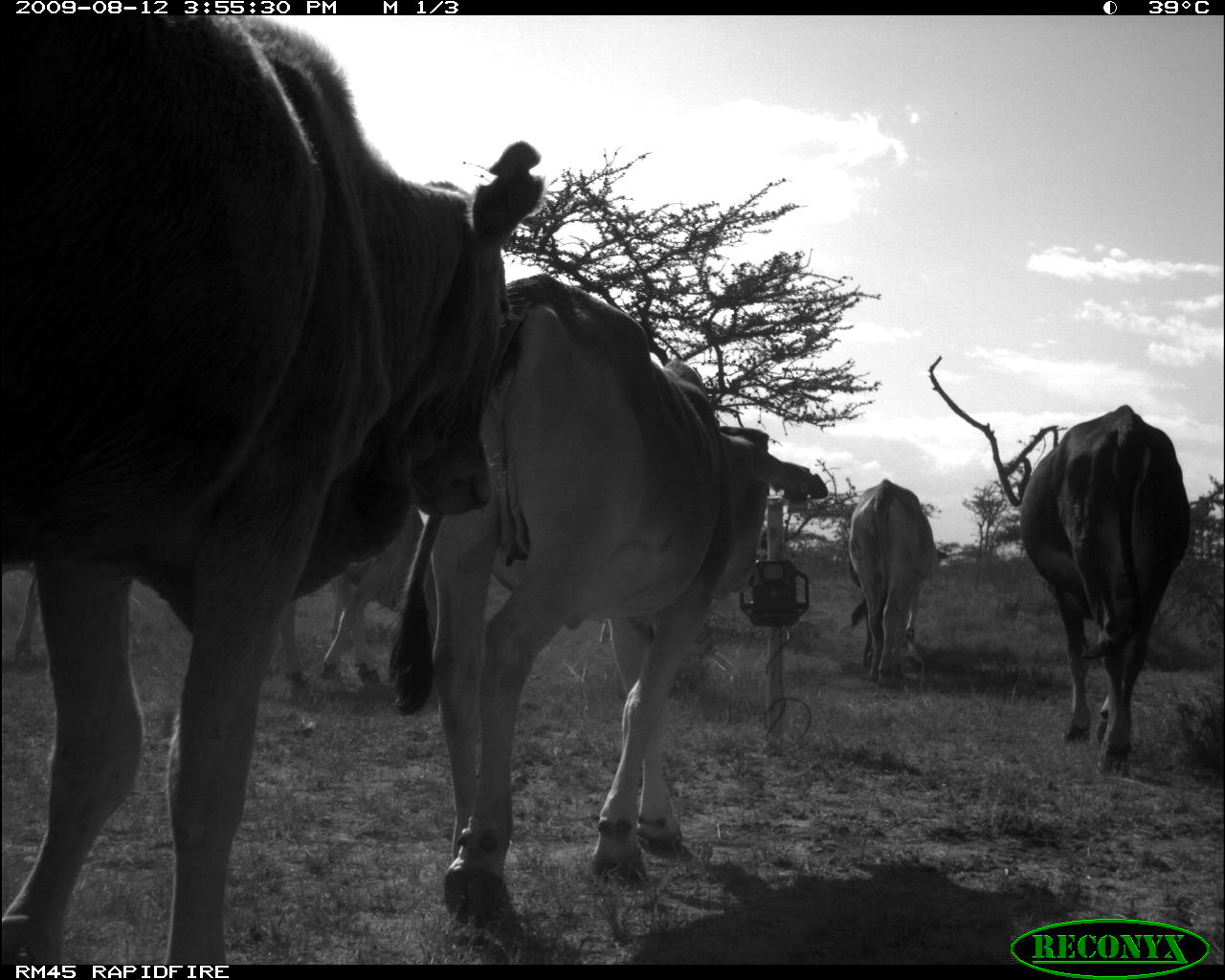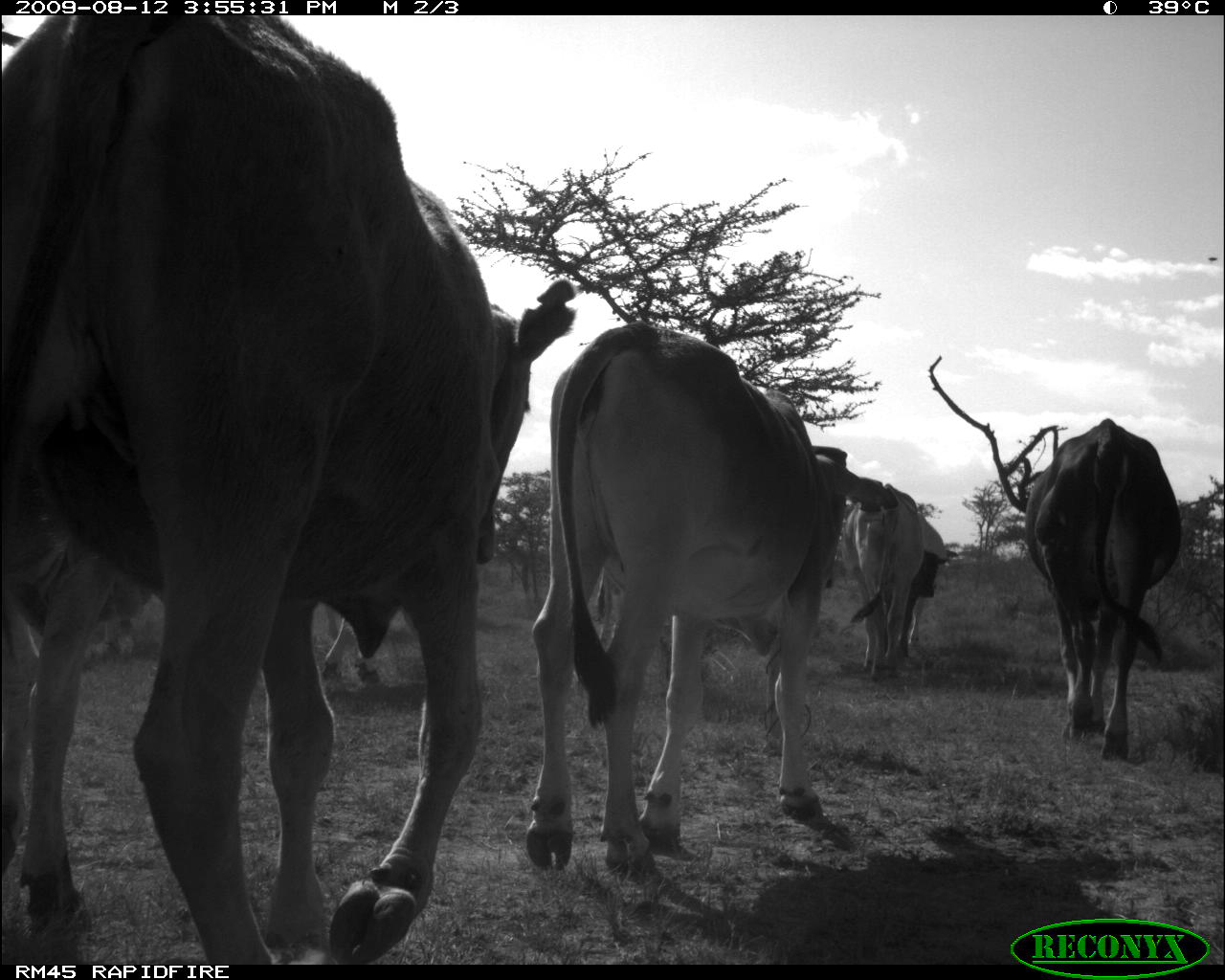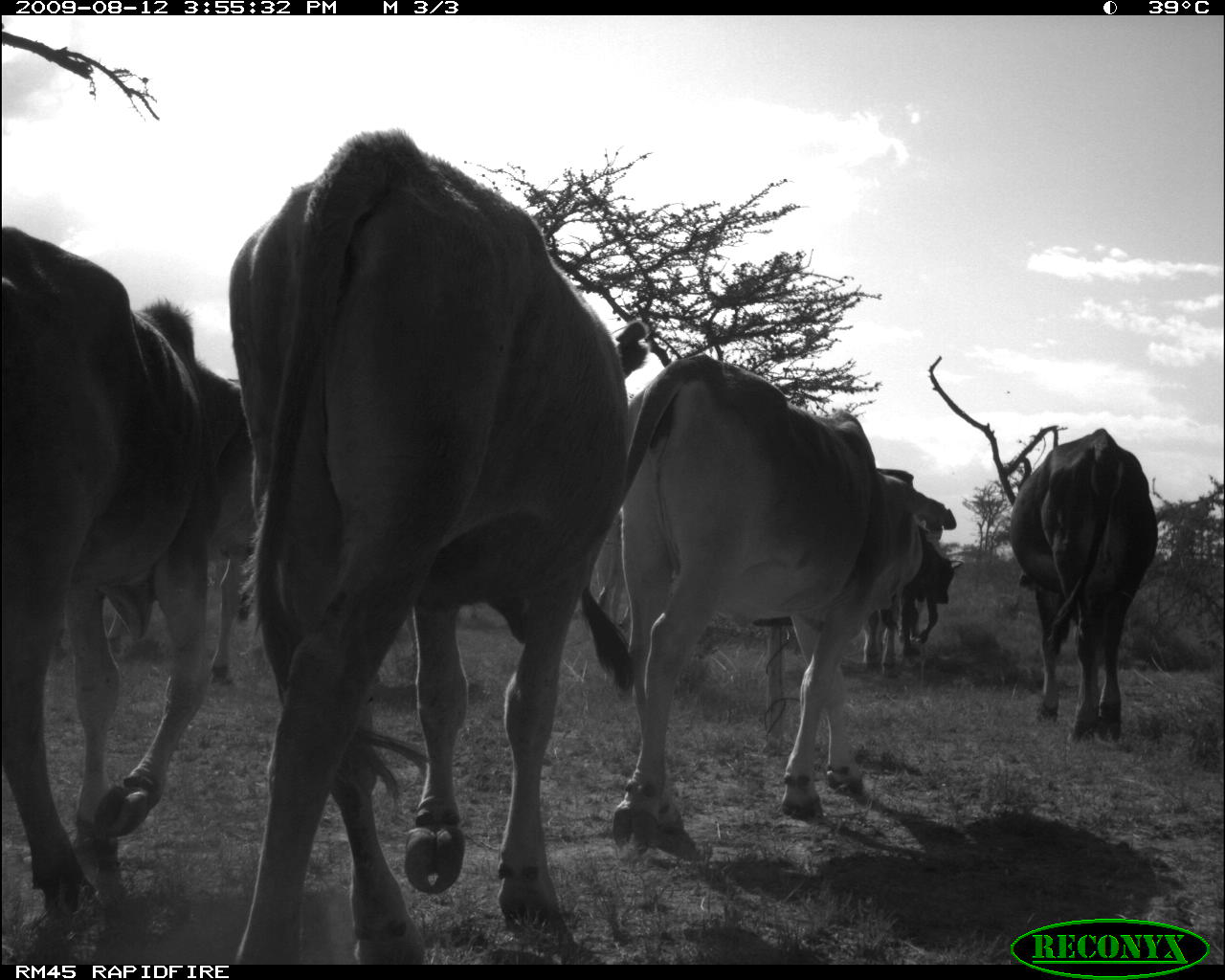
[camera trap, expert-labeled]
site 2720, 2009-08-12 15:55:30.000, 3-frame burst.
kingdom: Animalia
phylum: Chordata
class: Mammalia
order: Artiodactyla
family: Bovidae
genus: Bos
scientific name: Bos taurus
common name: domestic cattle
Bos taurus (domestic cattle), count 7.